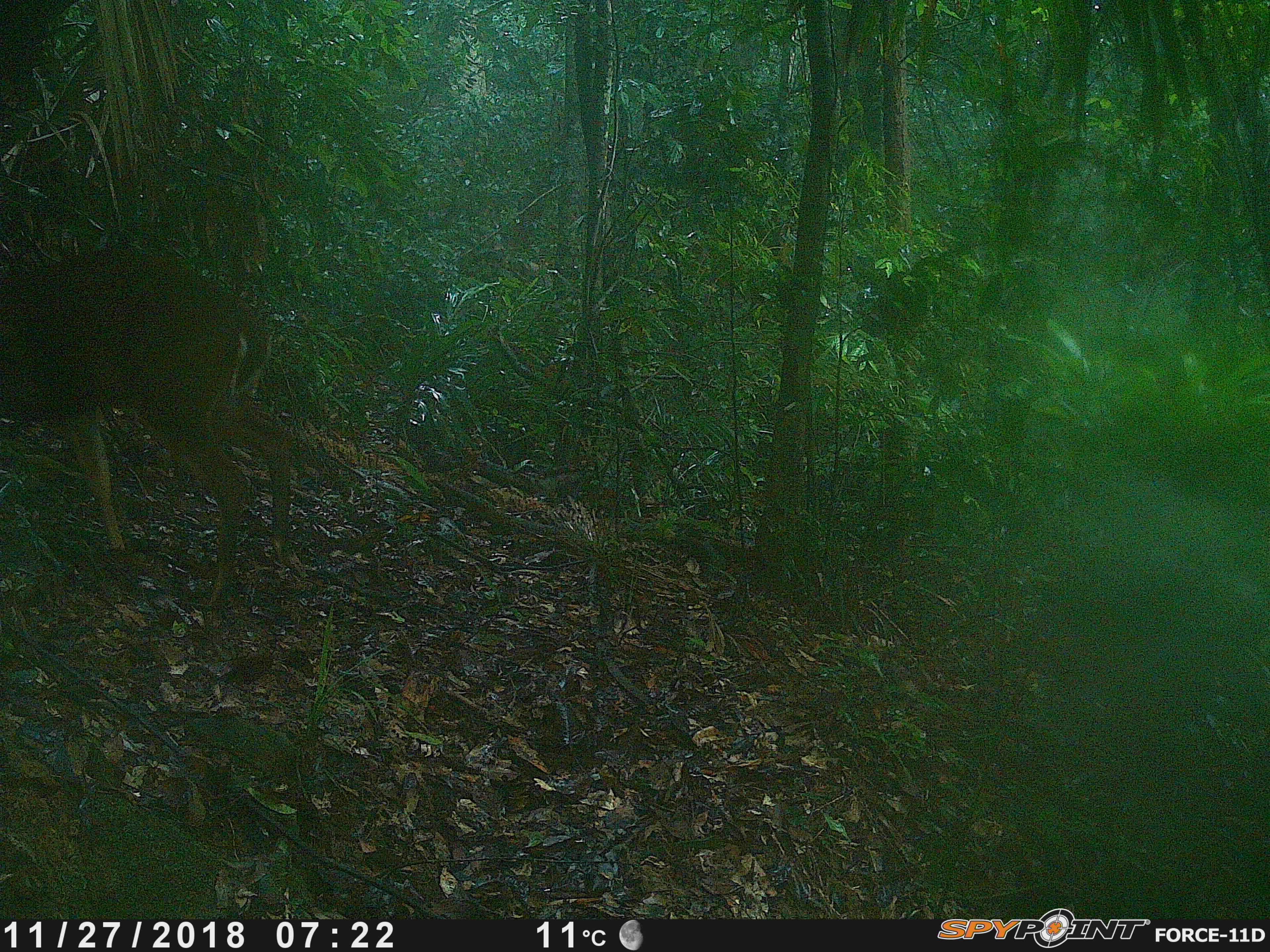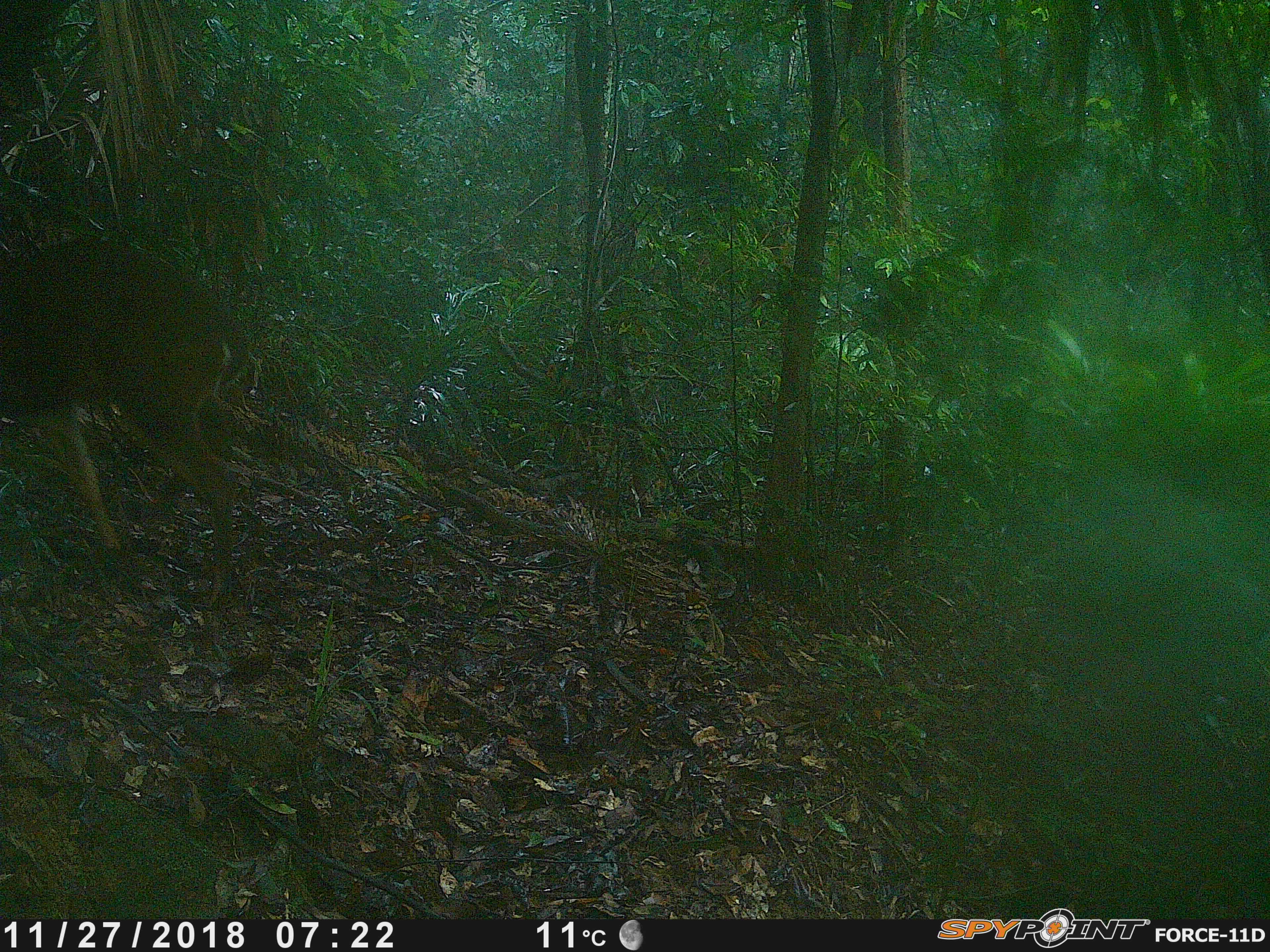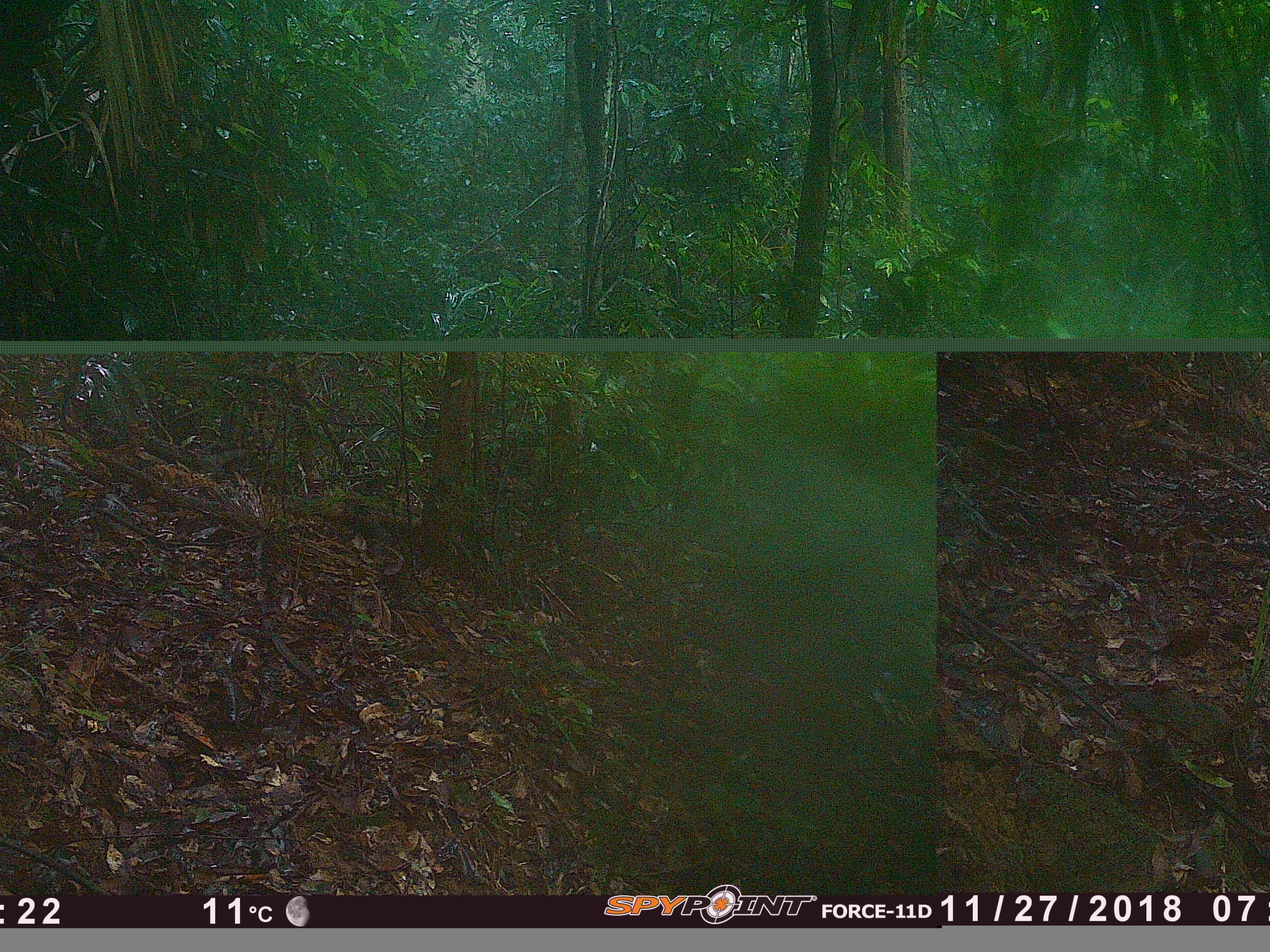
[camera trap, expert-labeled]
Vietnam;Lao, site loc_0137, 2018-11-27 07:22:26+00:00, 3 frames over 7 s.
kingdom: Animalia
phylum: Chordata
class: Mammalia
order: Artiodactyla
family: Cervidae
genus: Muntiacus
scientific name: Muntiacus vuquangensis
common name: large-antlered muntjac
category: large antlered muntjac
Large antlered muntjac (large-antlered muntjac) (Muntiacus vuquangensis). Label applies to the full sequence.